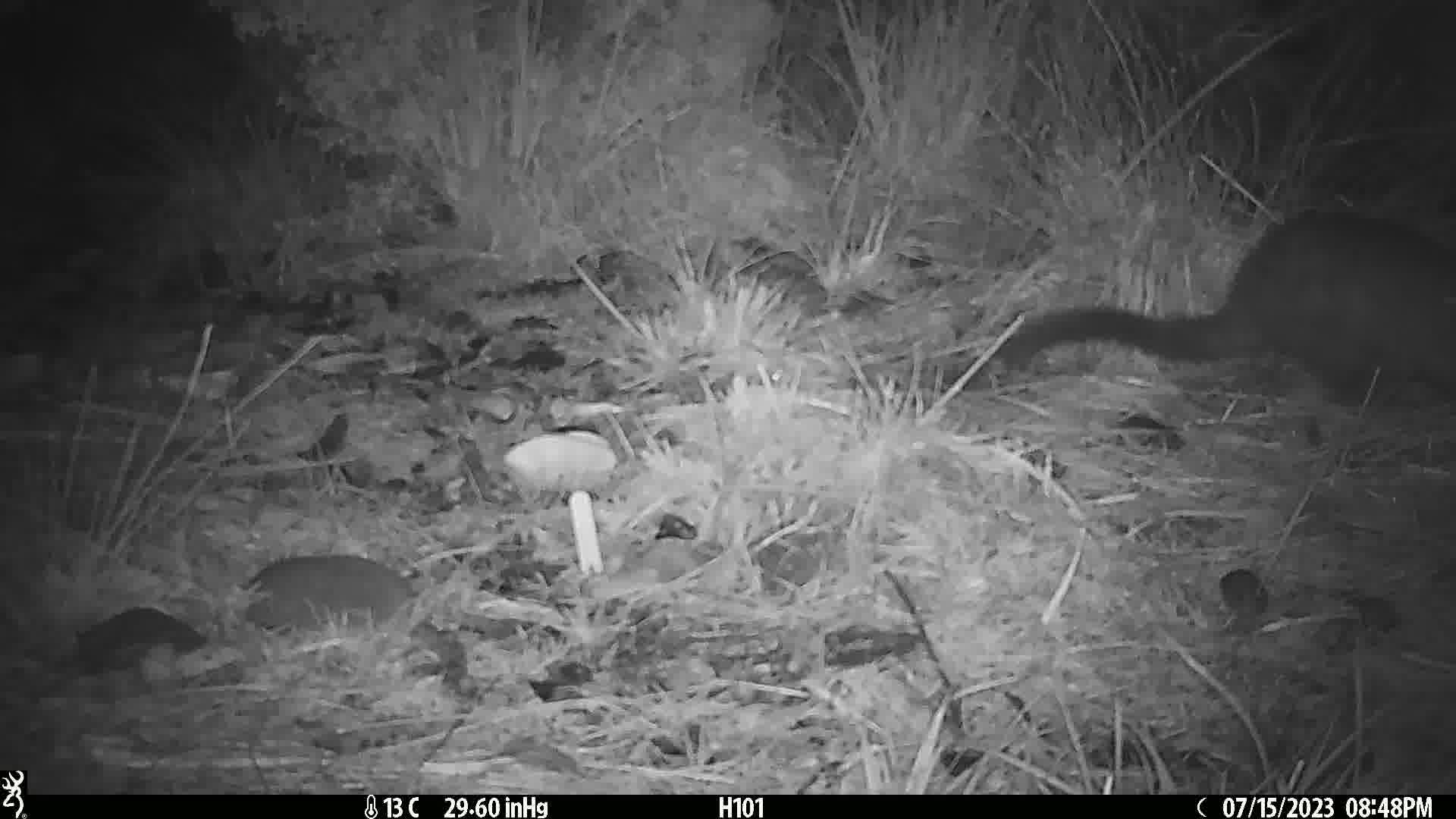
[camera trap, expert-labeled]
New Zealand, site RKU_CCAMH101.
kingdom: Animalia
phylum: Chordata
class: Mammalia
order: Diprotodontia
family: Phalangeridae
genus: Trichosurus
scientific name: Trichosurus vulpecula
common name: common brushtail possum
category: possum